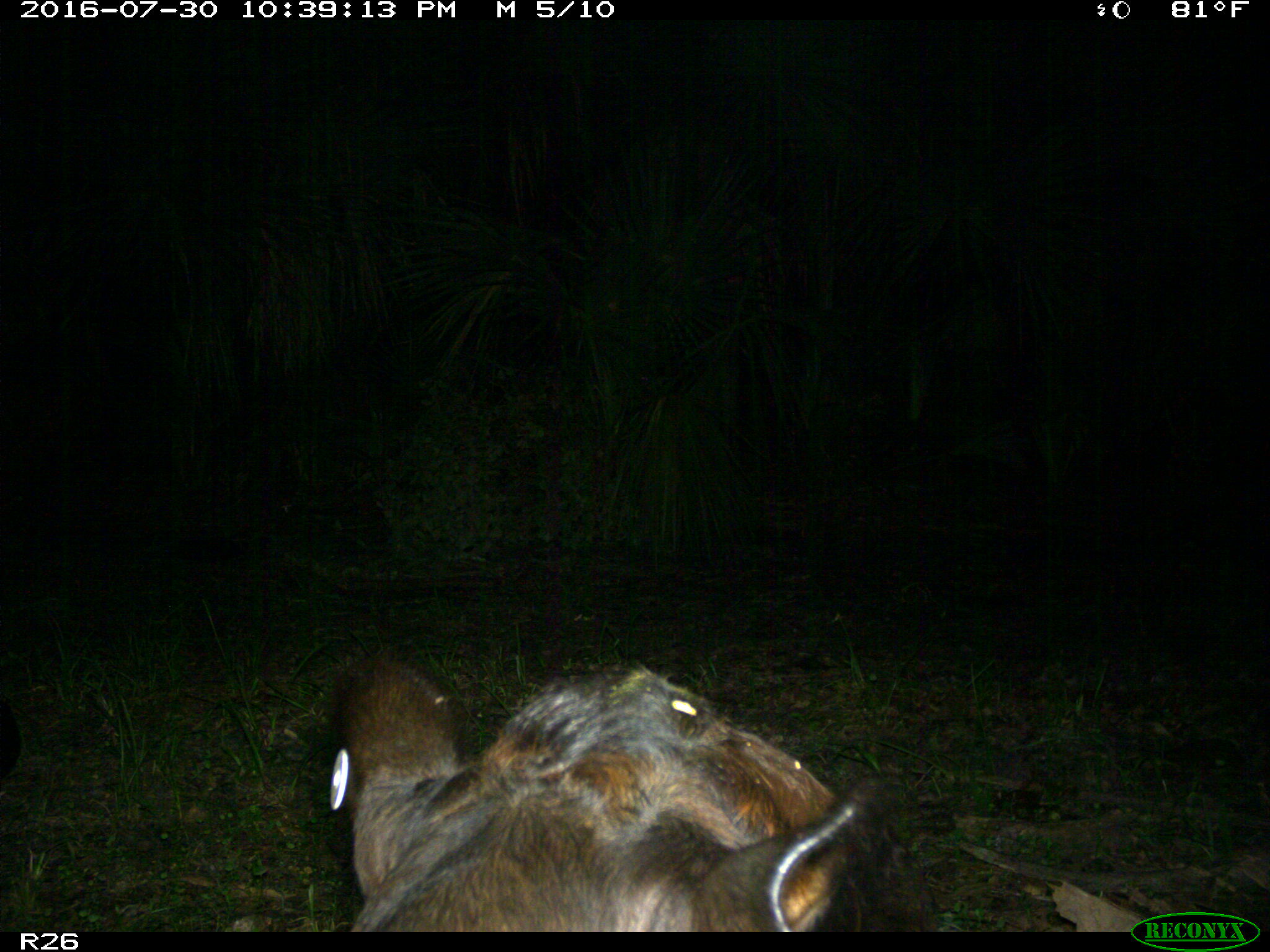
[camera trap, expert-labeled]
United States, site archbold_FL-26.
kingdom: Animalia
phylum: Chordata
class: Mammalia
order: Artiodactyla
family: Bovidae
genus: Bos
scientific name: Bos taurus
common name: domestic cow